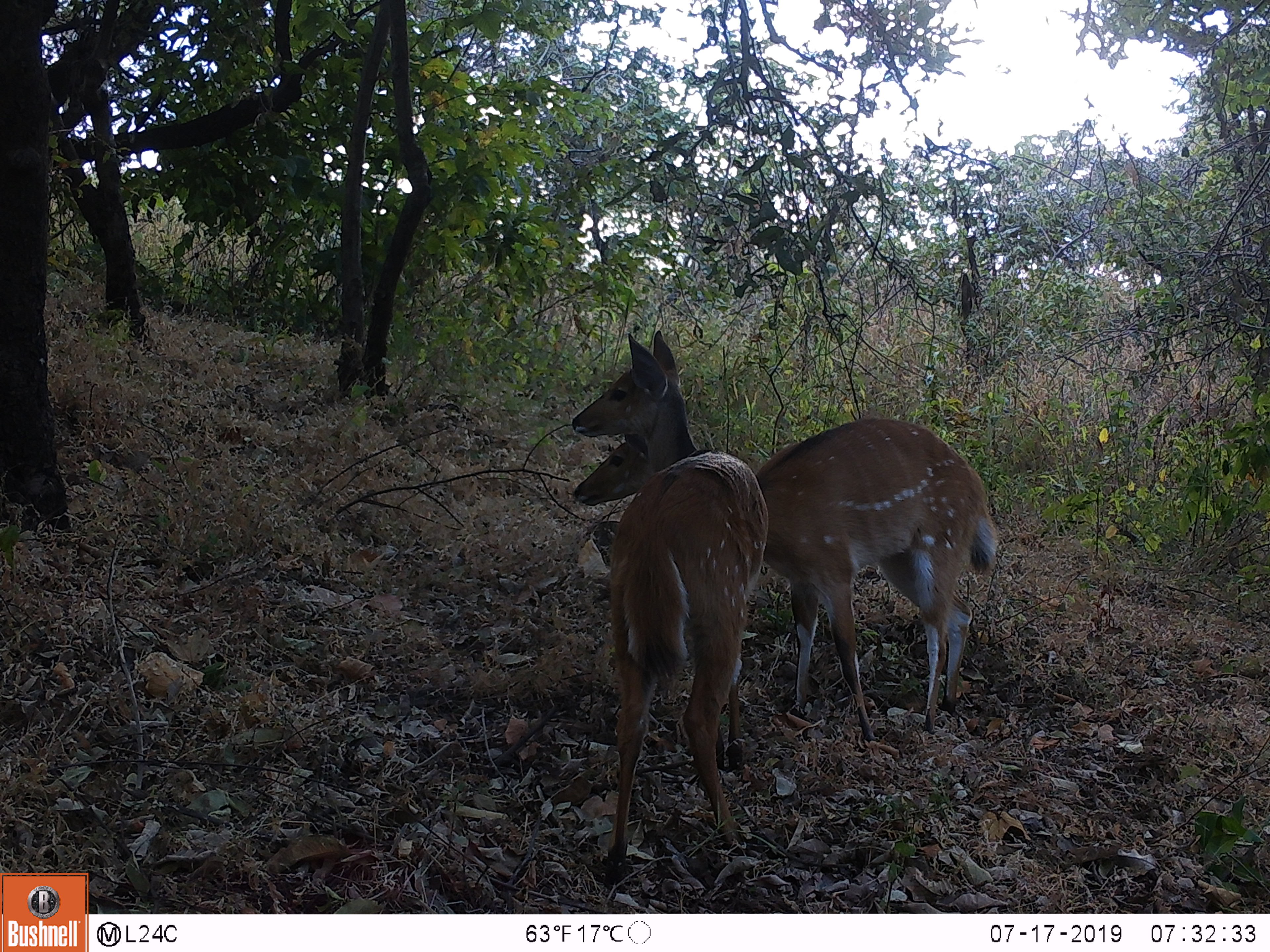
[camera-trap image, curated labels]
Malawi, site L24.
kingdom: Animalia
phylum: Chordata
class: Mammalia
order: Artiodactyla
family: Bovidae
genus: Tragelaphus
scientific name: Tragelaphus sylvaticus sylvaticus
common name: cape bushbuck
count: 2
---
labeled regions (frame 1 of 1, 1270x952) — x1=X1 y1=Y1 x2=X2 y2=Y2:
cape bushbuck: x1=567 y1=408 x2=1003 y2=734; x1=567 y1=328 x2=756 y2=871